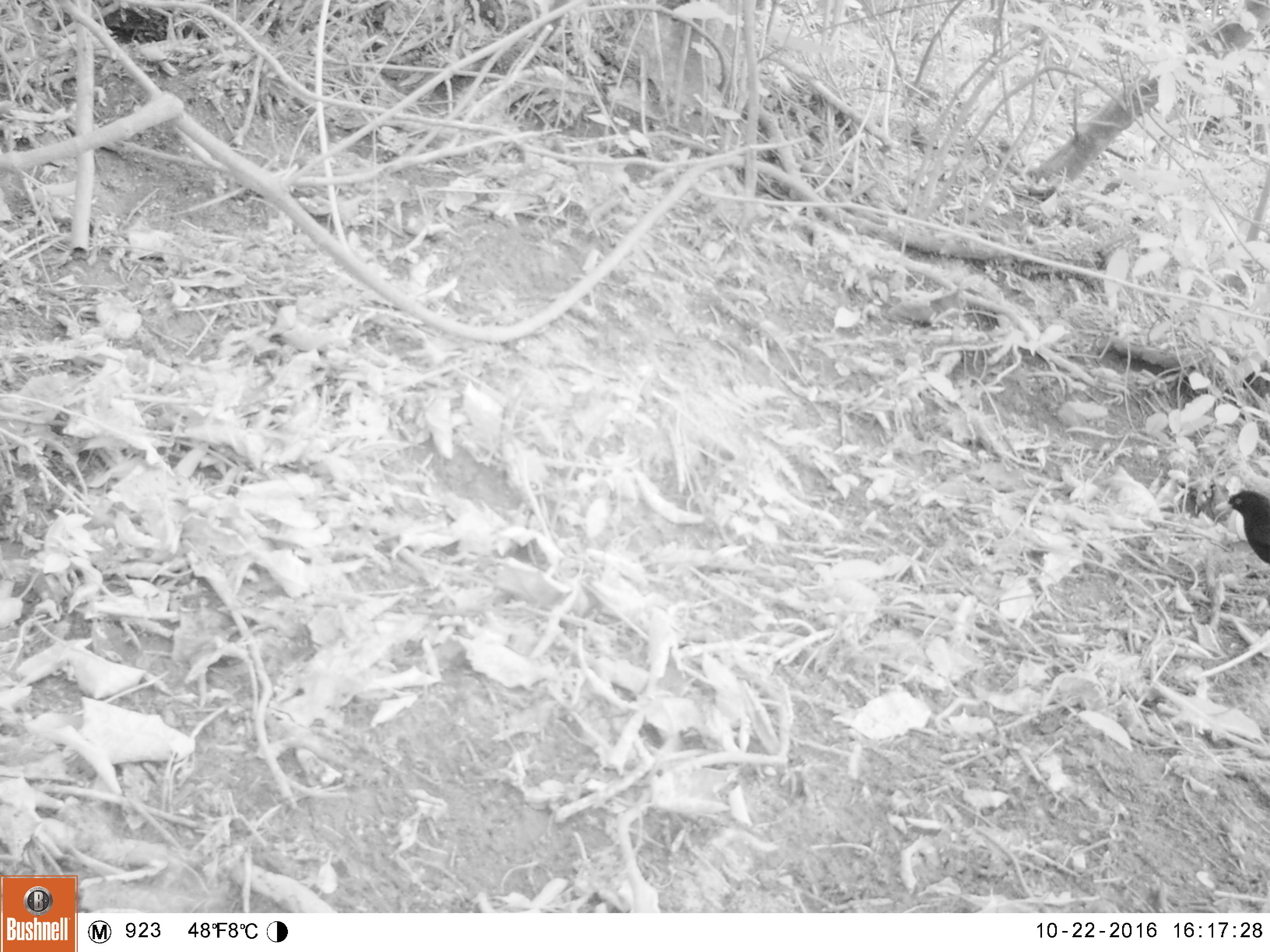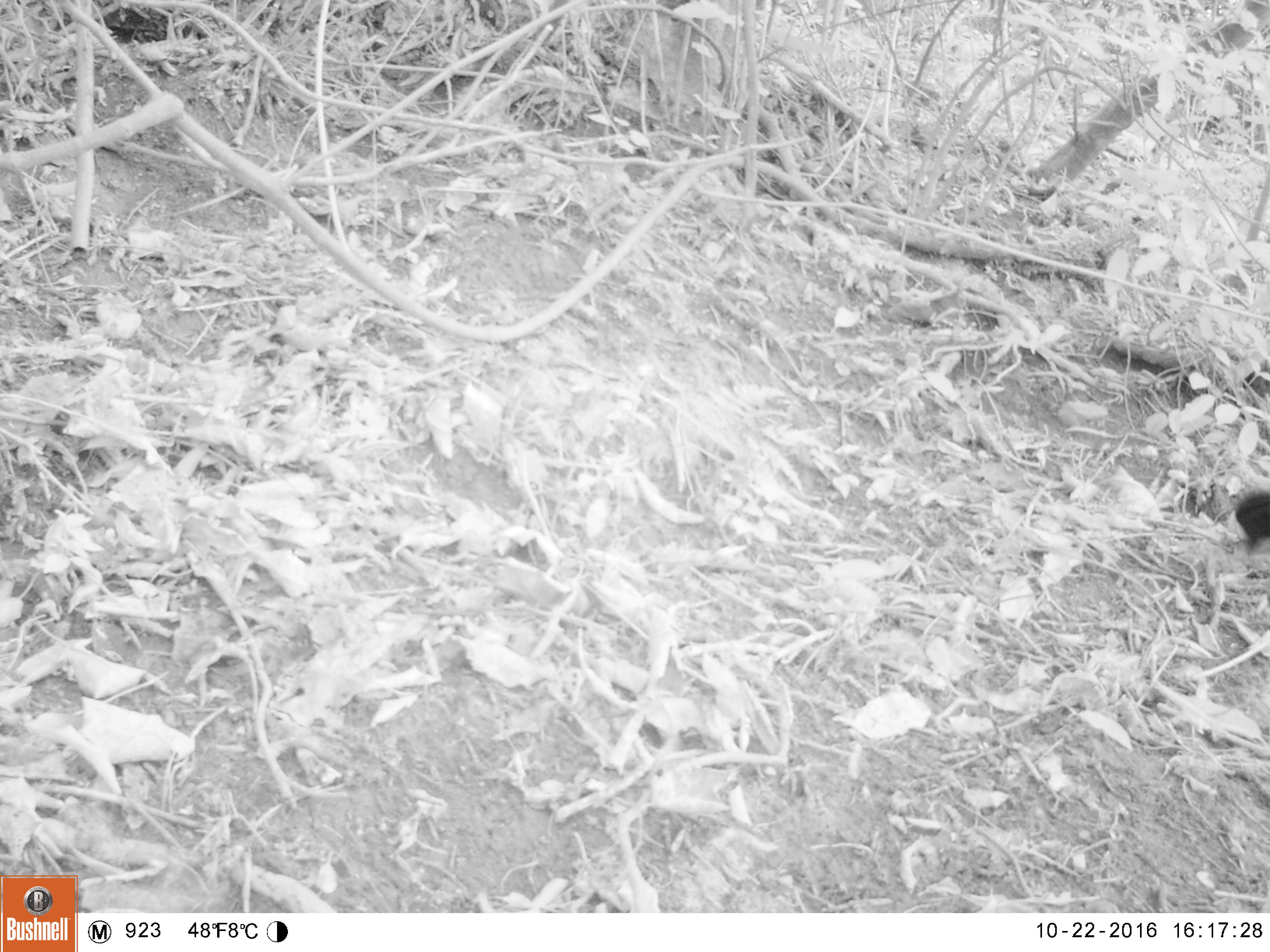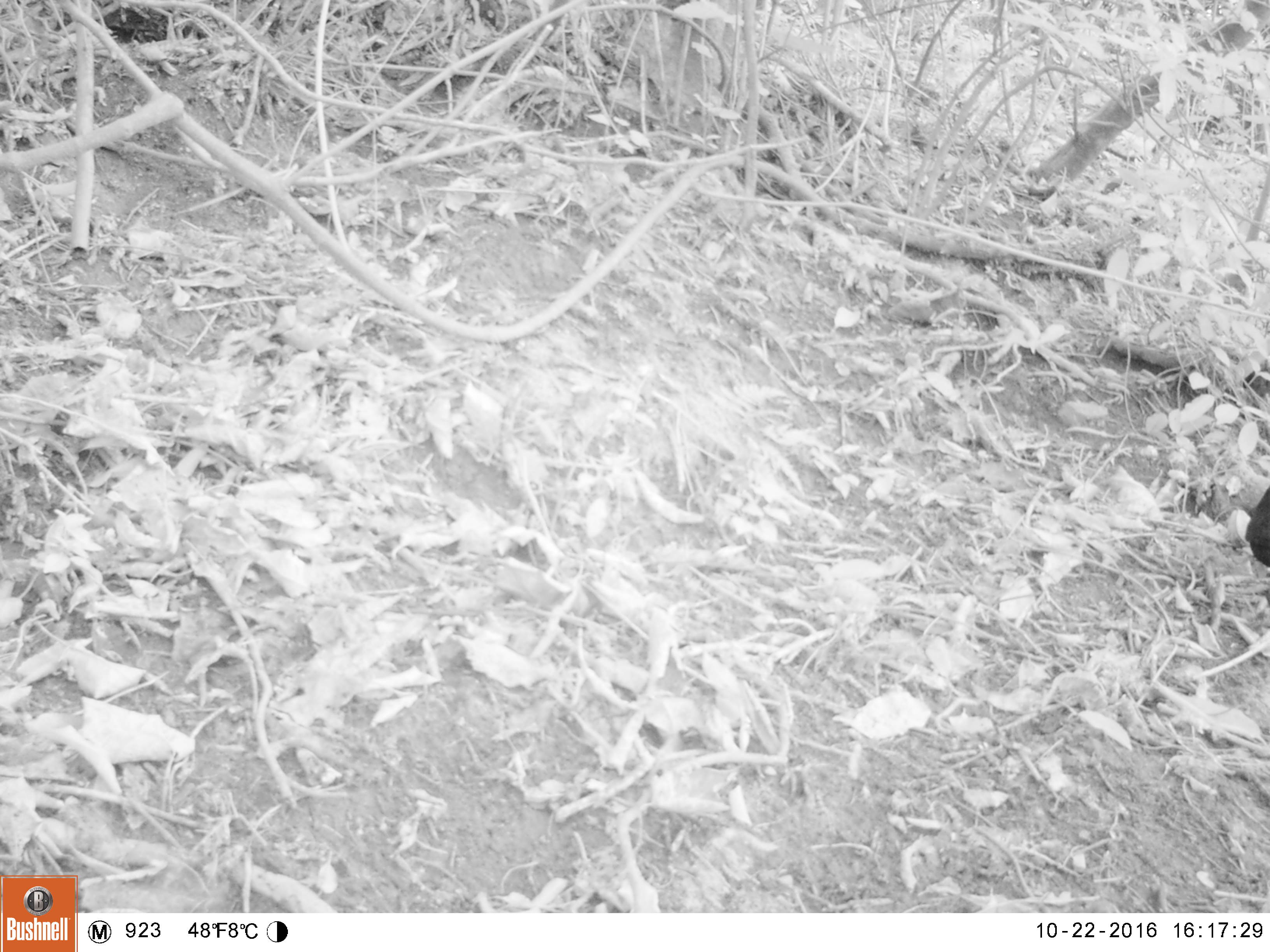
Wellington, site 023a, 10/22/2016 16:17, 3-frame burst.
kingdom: Animalia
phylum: Chordata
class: Aves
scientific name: Aves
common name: bird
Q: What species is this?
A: Bird (Aves).